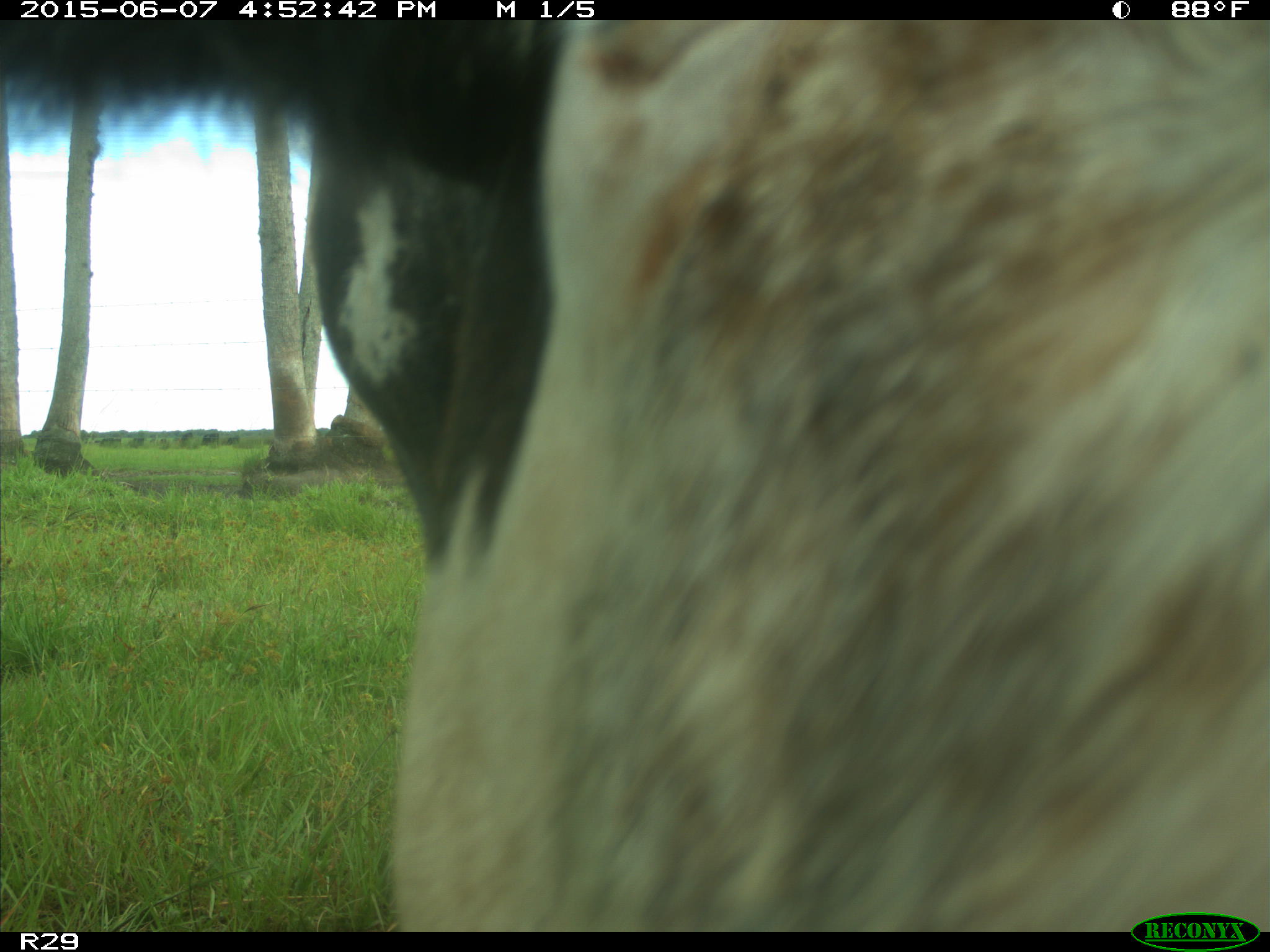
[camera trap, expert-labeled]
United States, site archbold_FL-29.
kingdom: Animalia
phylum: Chordata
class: Mammalia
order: Artiodactyla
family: Bovidae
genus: Bos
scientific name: Bos taurus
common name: domestic cow